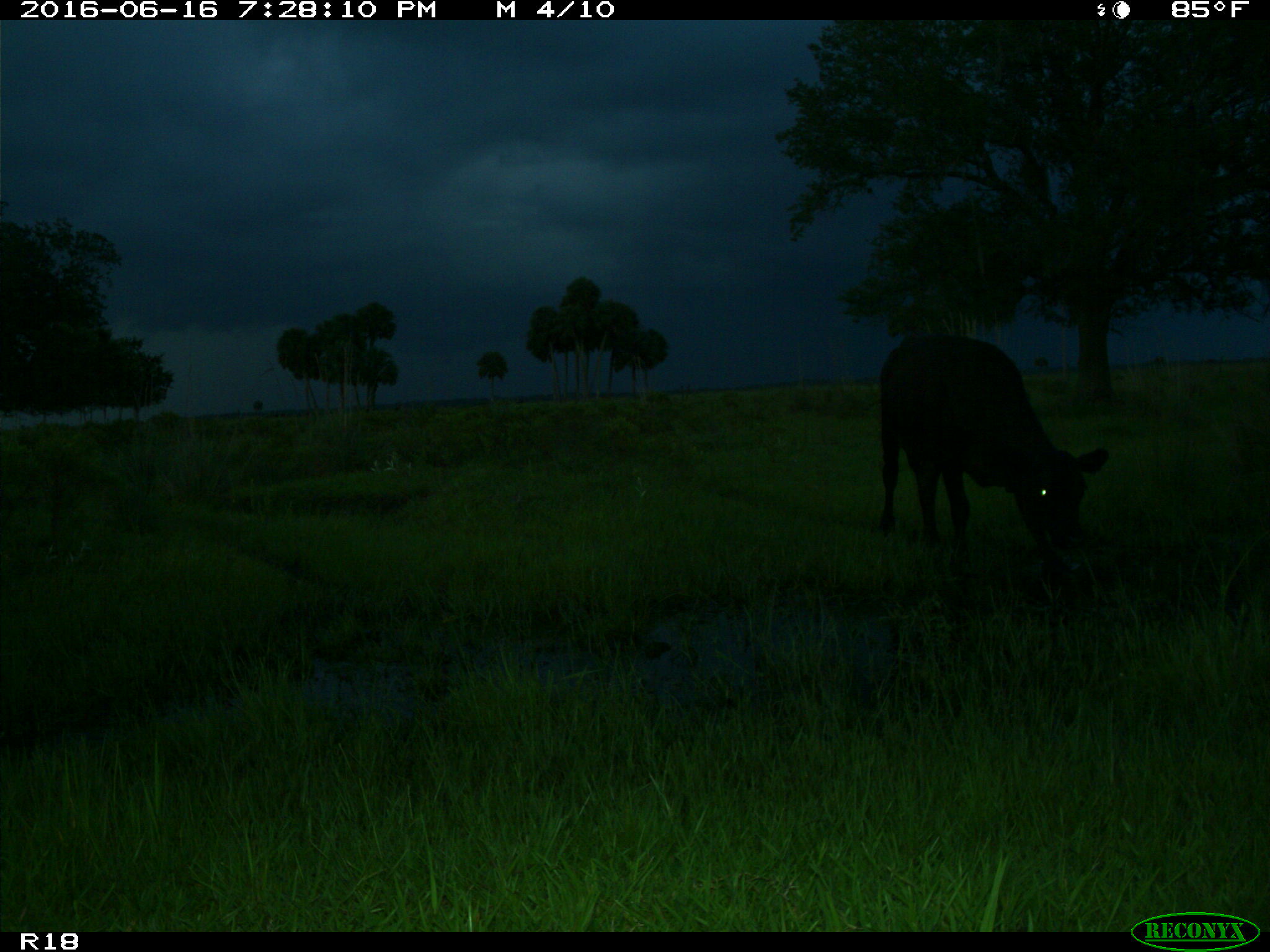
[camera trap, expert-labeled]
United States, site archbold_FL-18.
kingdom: Animalia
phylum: Chordata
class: Mammalia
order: Artiodactyla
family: Bovidae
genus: Bos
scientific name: Bos taurus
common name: domestic cow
Bos taurus (domestic cow).